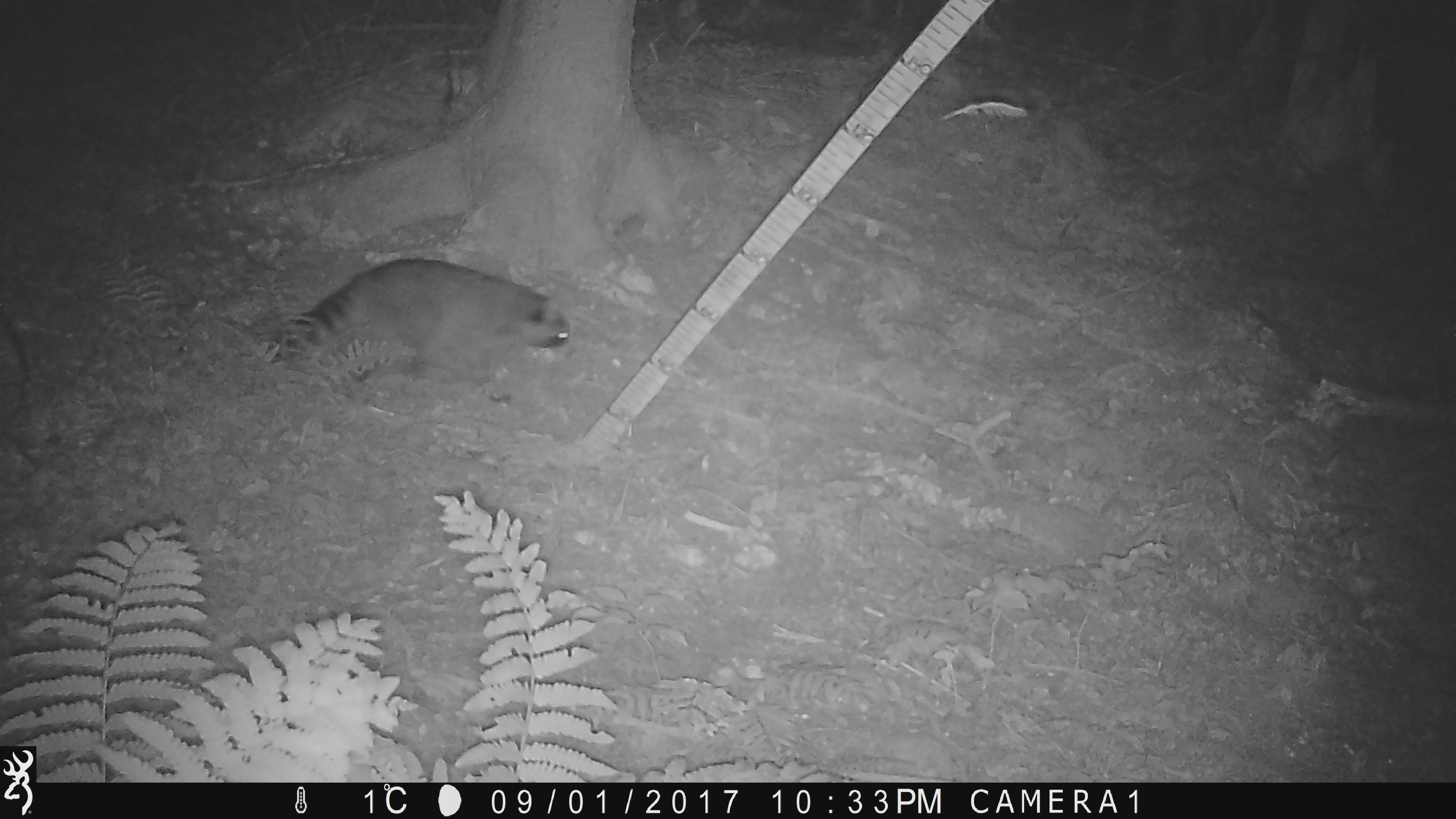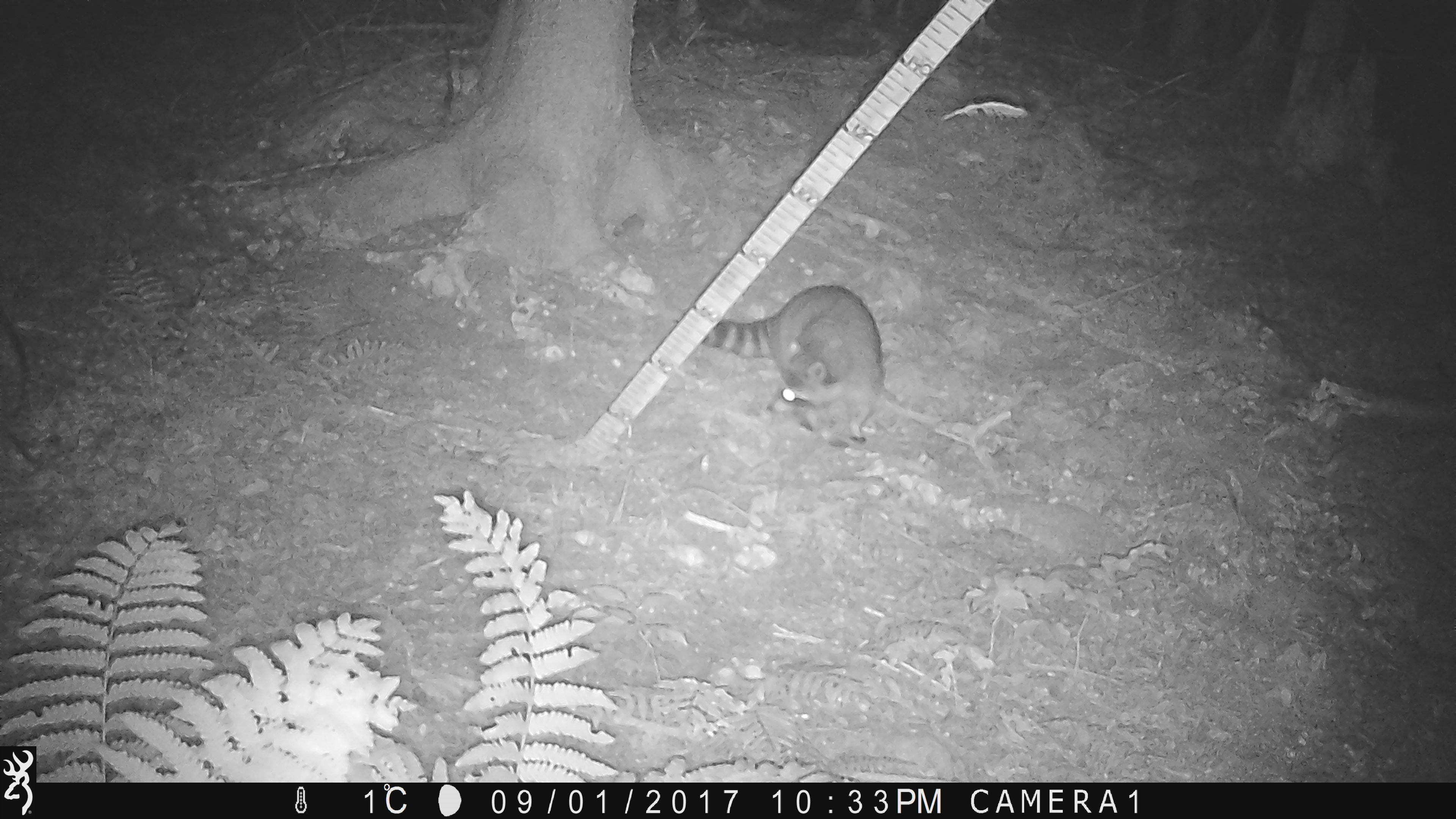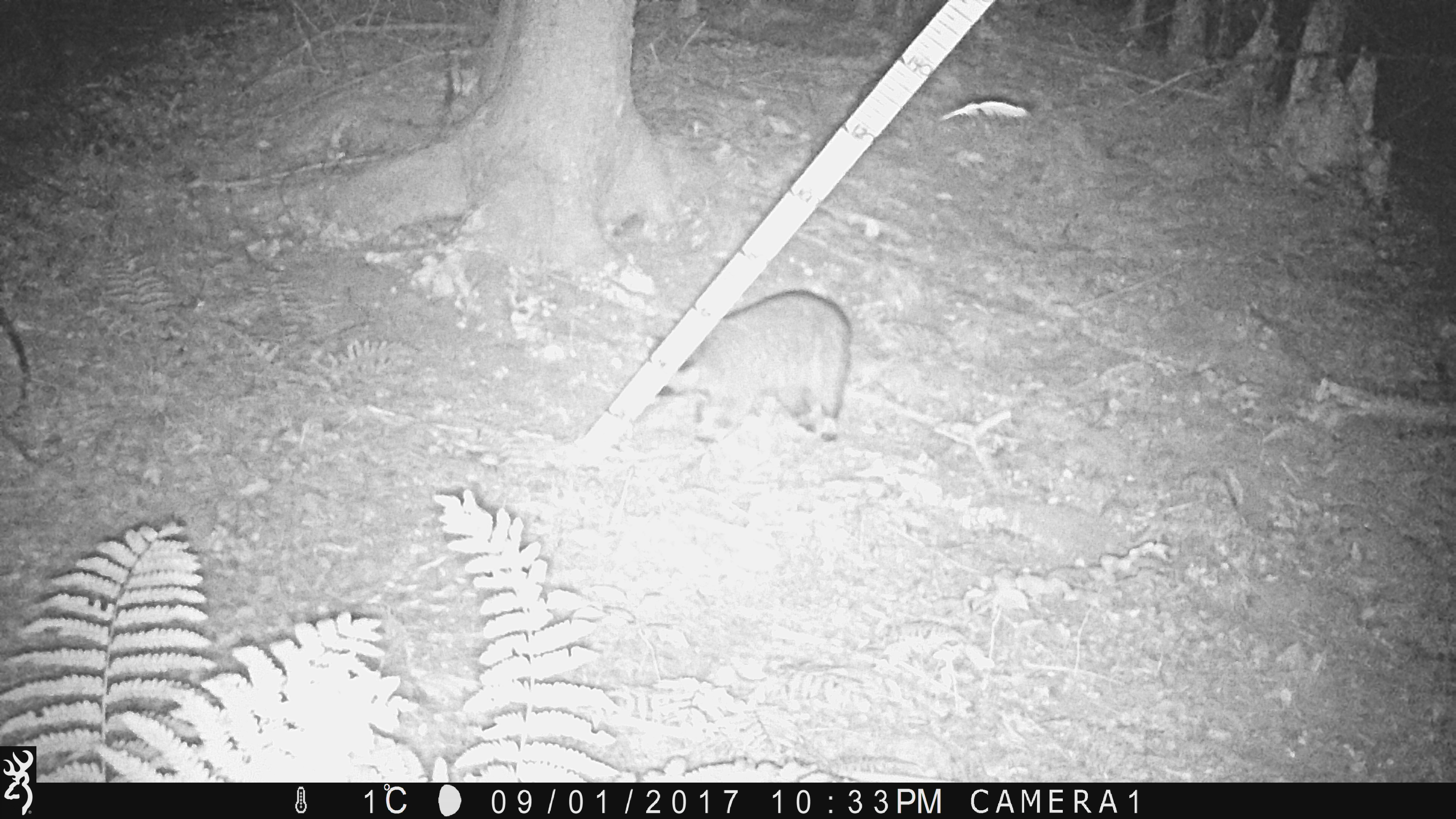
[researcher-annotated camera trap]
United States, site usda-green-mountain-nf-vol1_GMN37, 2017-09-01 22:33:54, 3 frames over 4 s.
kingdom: Animalia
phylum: Chordata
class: Mammalia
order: Carnivora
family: Procyonidae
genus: Procyon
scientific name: Procyon lotor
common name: raccoon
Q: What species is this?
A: Raccoon (Procyon lotor).